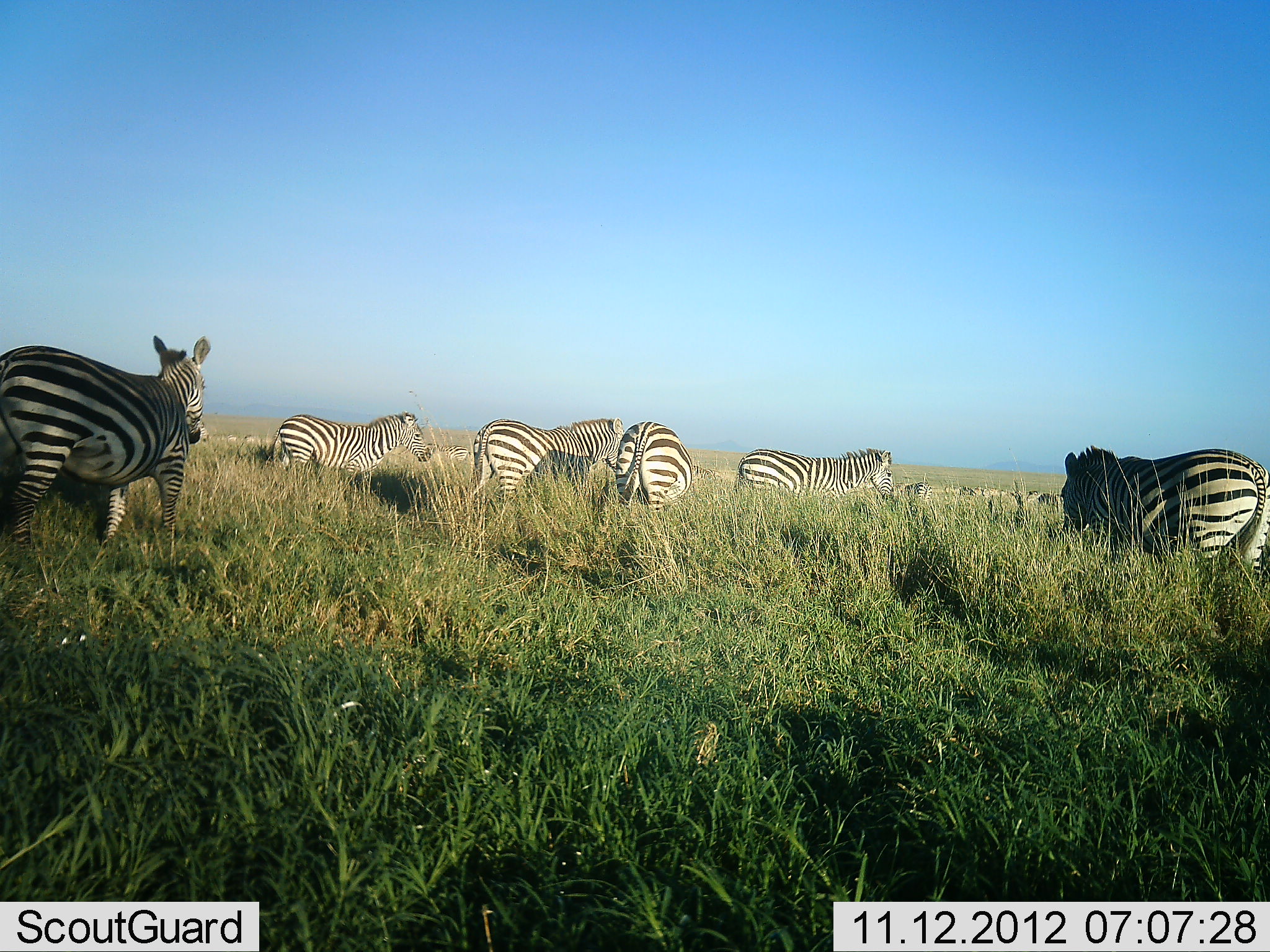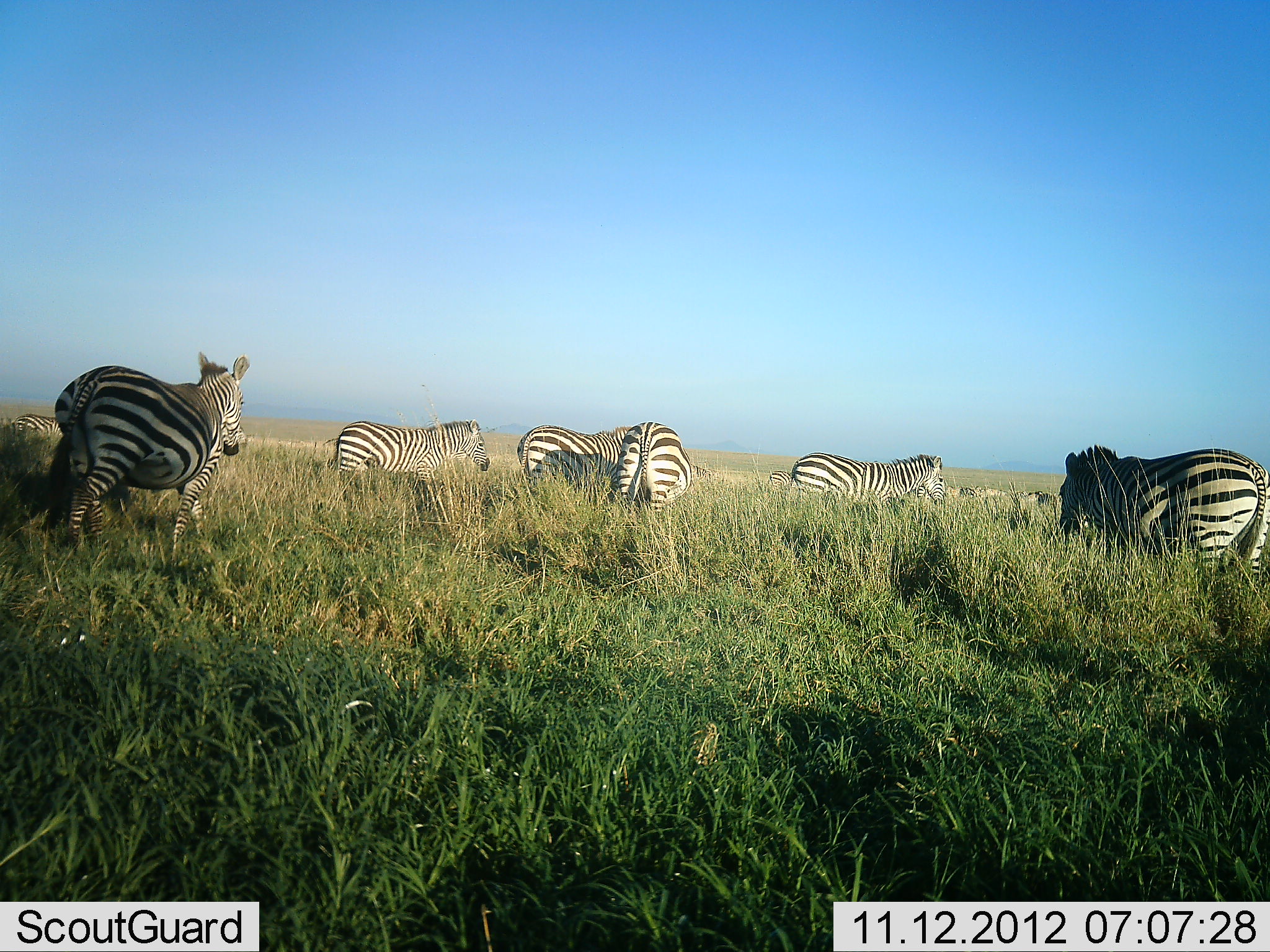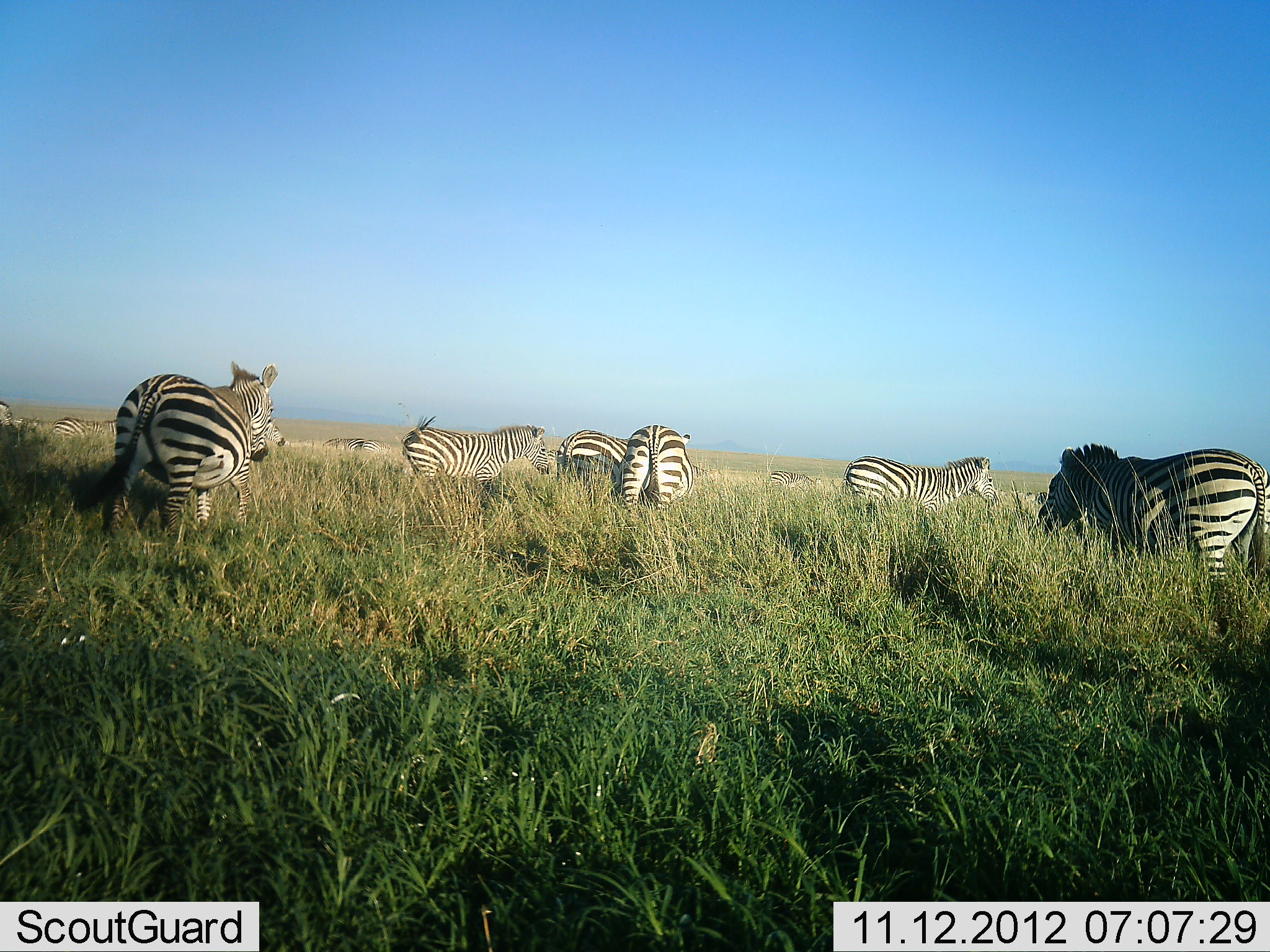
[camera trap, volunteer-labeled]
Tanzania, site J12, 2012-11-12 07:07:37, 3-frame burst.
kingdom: Animalia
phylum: Chordata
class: Mammalia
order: Perissodactyla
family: Equidae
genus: Equus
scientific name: Equus quagga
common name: plains zebra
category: zebra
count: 11-50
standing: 30%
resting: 10%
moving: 90%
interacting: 20%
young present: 10%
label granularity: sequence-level